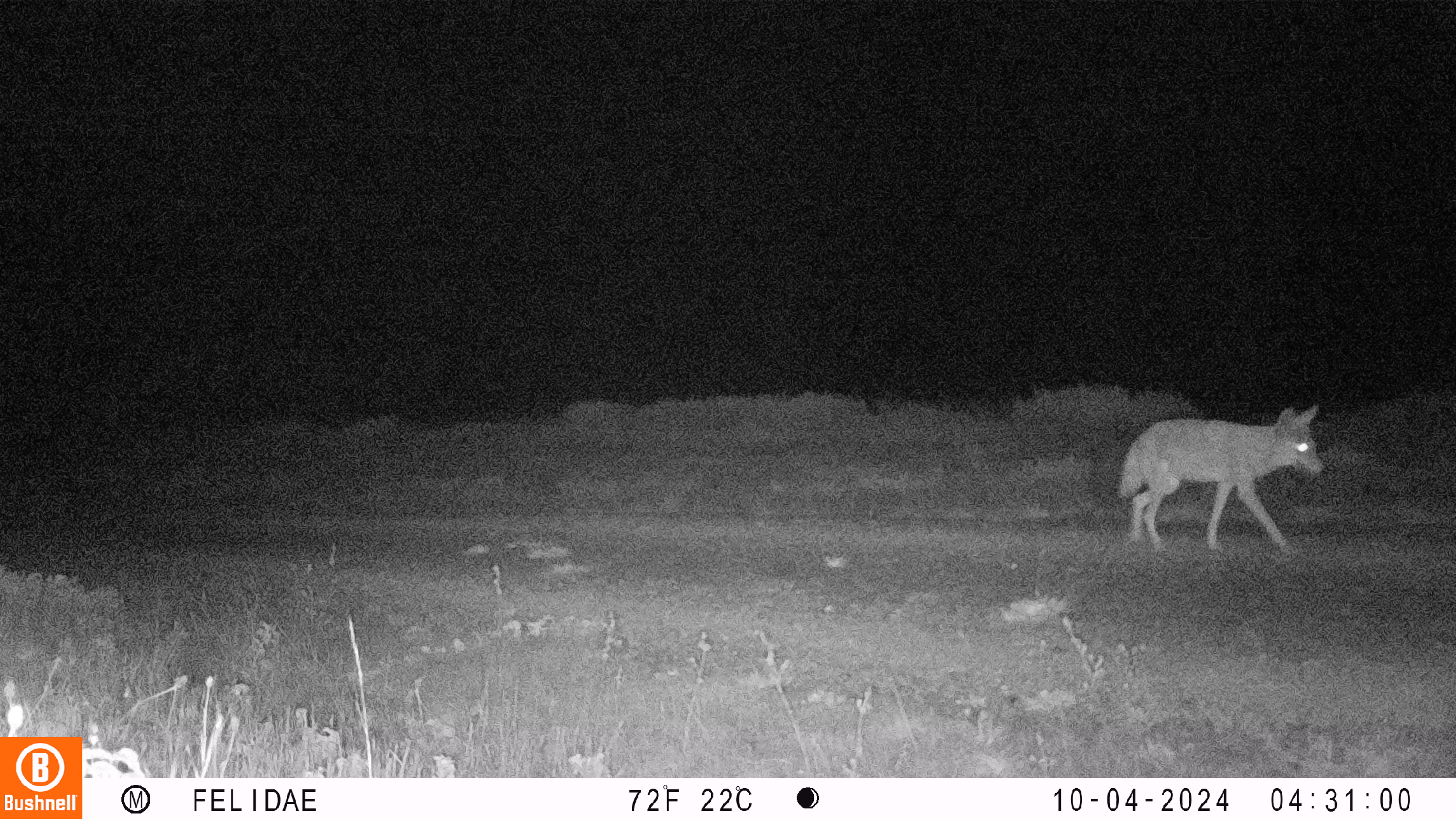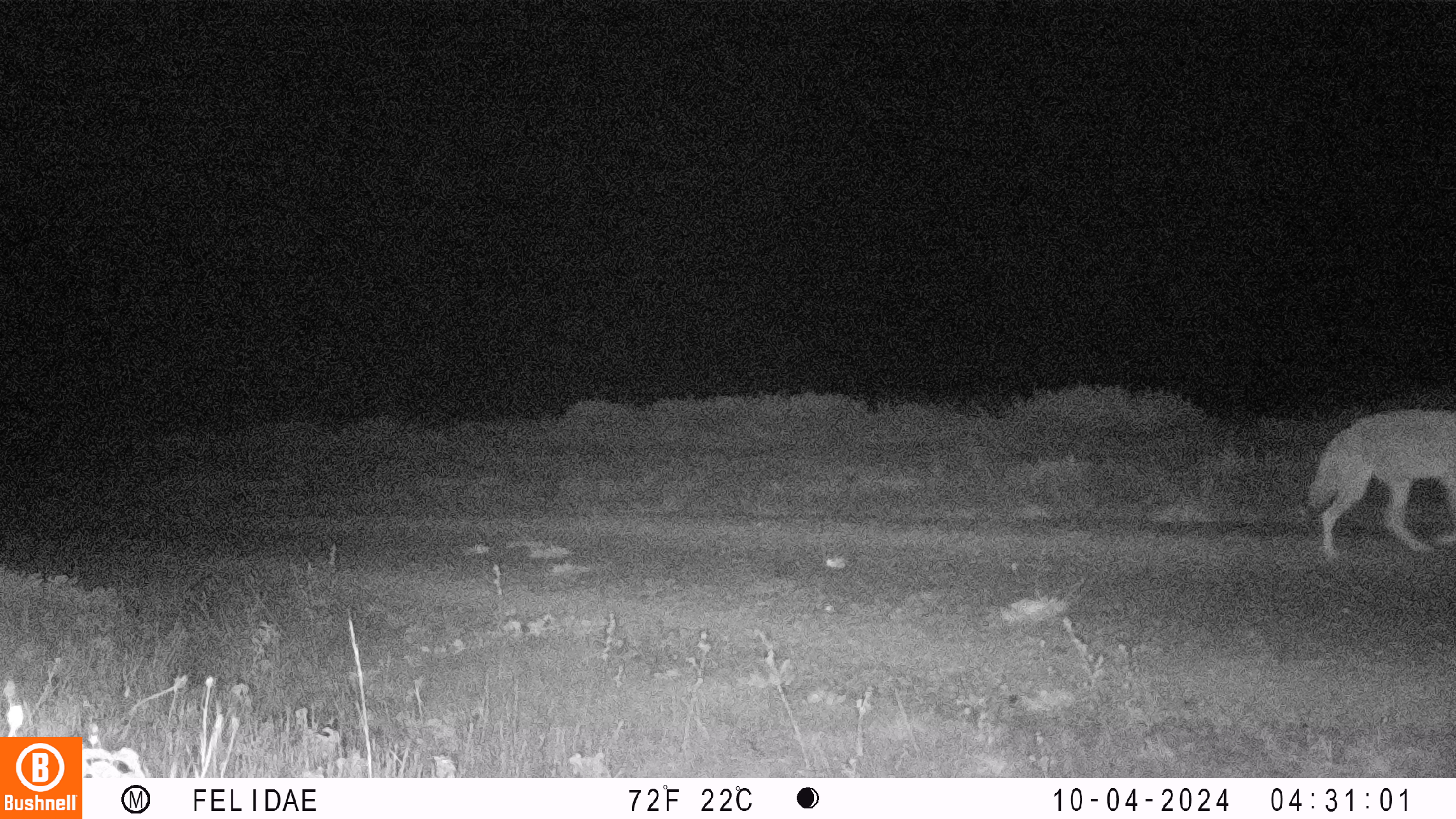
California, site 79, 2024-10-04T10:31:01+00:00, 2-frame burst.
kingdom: Animalia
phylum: Chordata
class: Mammalia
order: Carnivora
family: Canidae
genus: Canis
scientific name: Canis latrans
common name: coyote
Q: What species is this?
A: Coyote (Canis latrans).